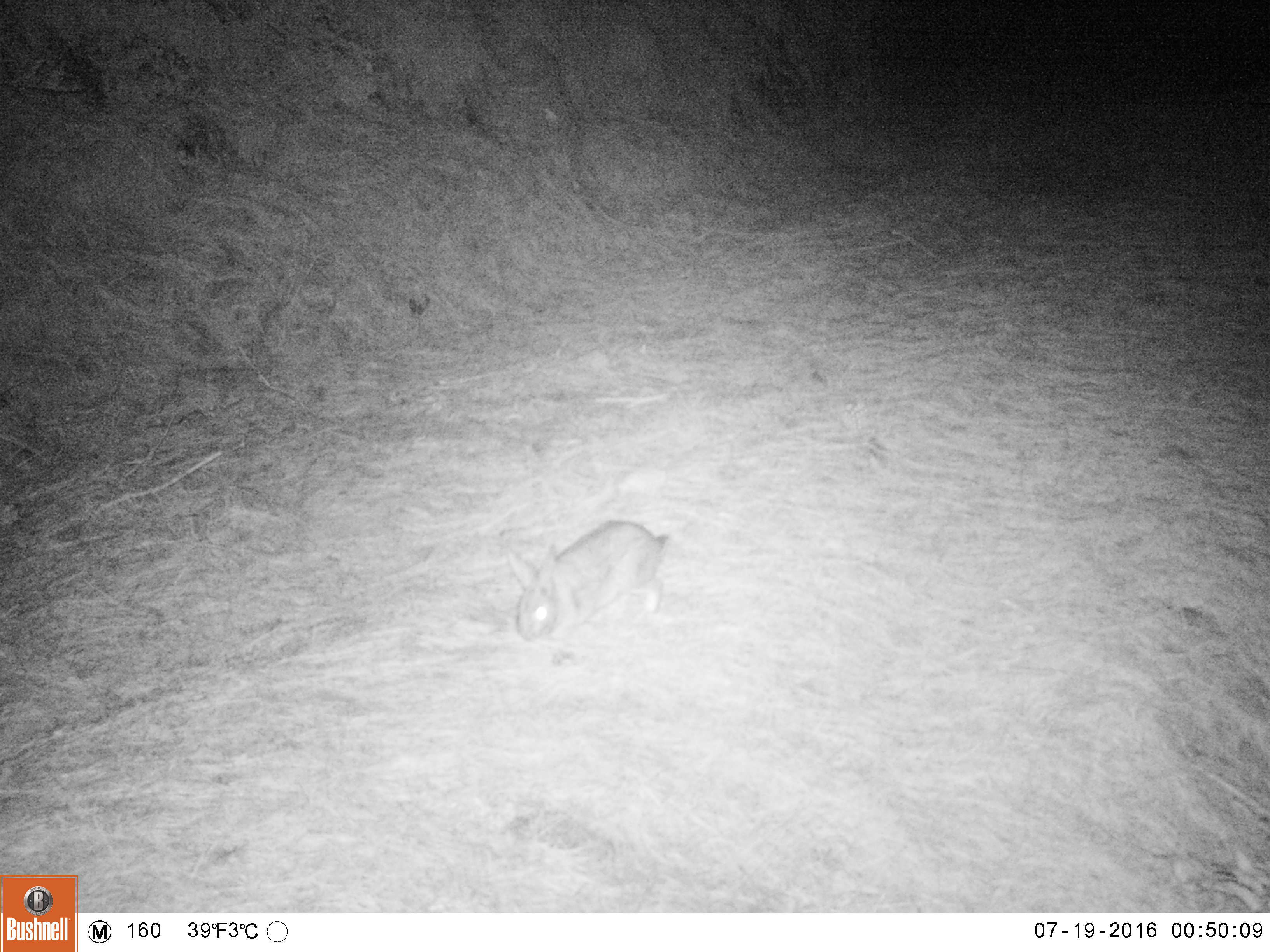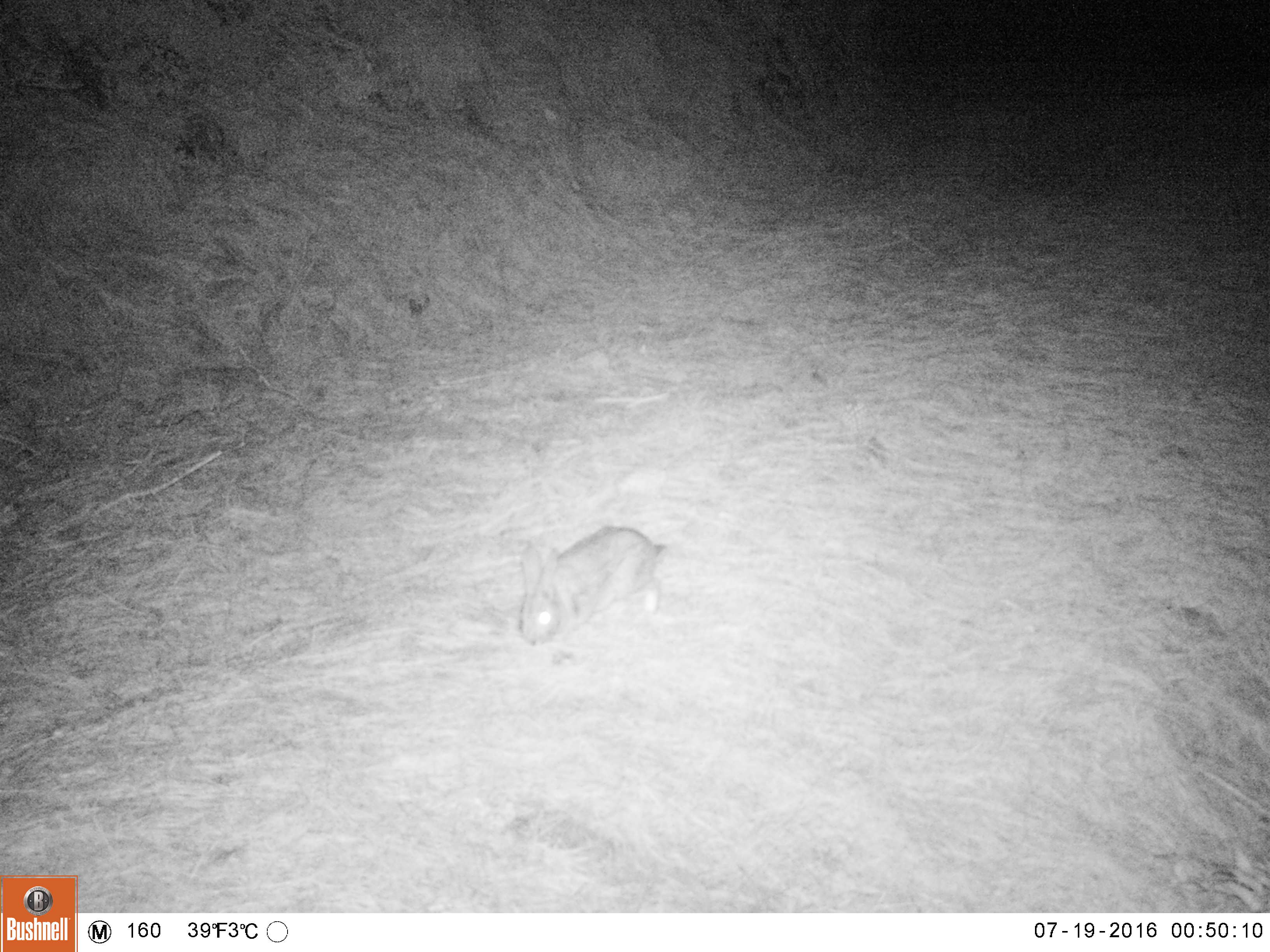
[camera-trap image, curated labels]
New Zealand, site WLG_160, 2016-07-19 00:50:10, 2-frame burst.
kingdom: Animalia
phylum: Chordata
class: Mammalia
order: Lagomorpha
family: Leporidae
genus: Oryctolagus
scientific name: Oryctolagus cuniculus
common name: european rabbit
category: rabbit